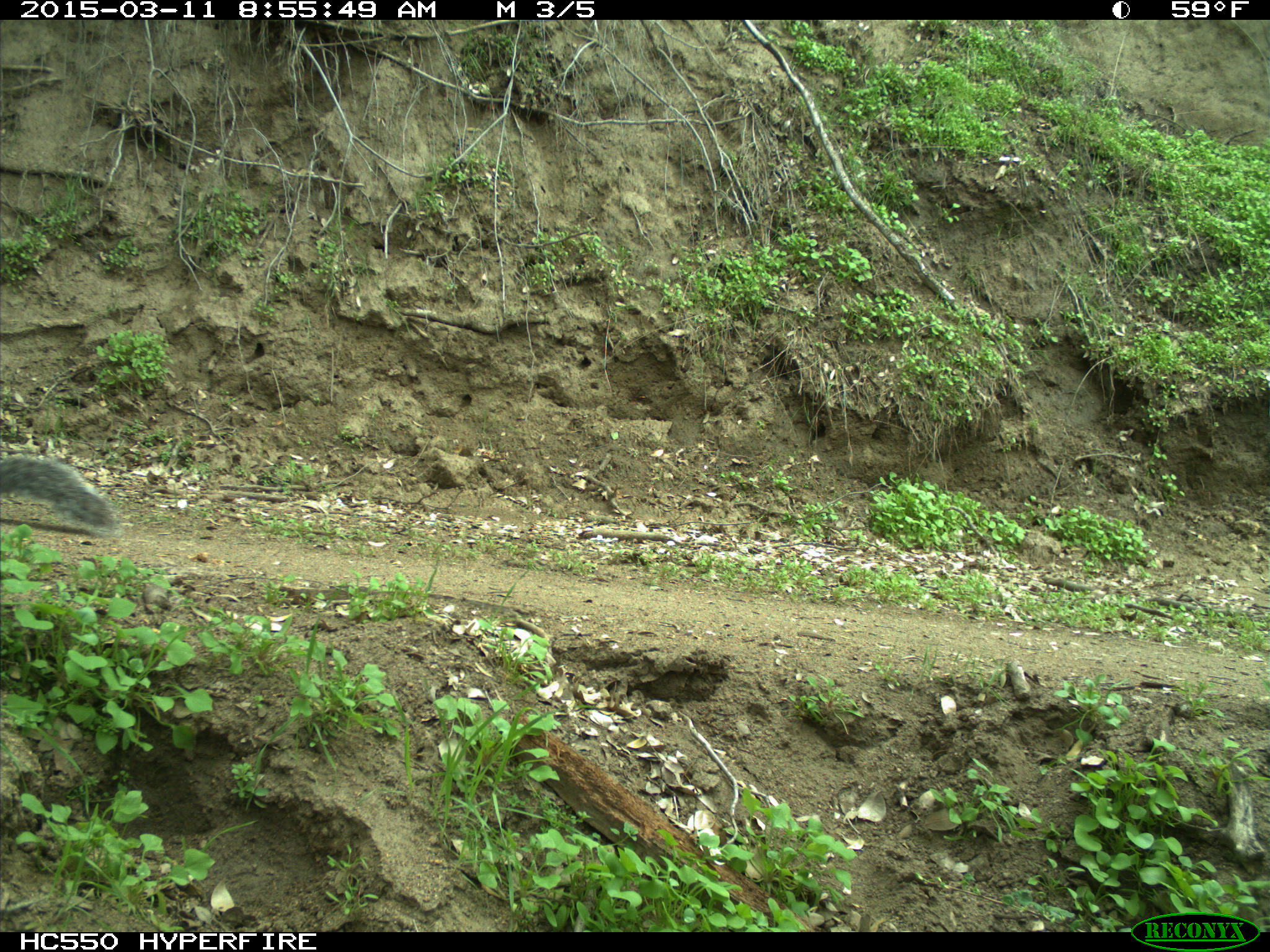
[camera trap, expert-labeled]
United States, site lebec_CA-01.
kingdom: Animalia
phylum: Chordata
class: Mammalia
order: Rodentia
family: Sciuridae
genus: Sciurus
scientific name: Sciurus carolinensis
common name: eastern gray squirrel